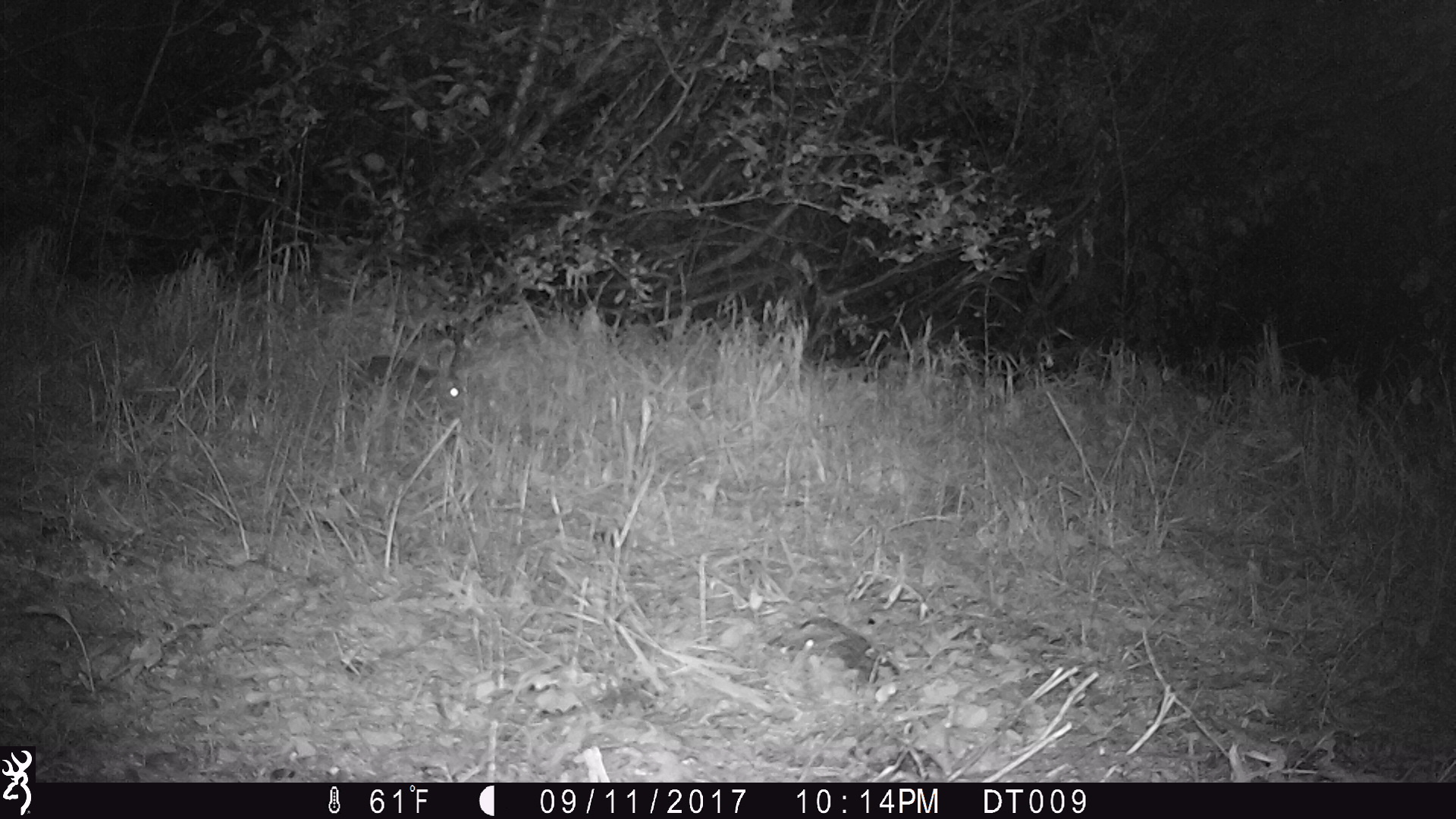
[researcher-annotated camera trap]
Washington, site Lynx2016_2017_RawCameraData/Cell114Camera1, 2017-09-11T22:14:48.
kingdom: Animalia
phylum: Chordata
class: Mammalia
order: Lagomorpha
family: Leporidae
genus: Lepus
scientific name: Lepus americanus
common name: snowshoe hare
Lepus americanus (snowshoe hare). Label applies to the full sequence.